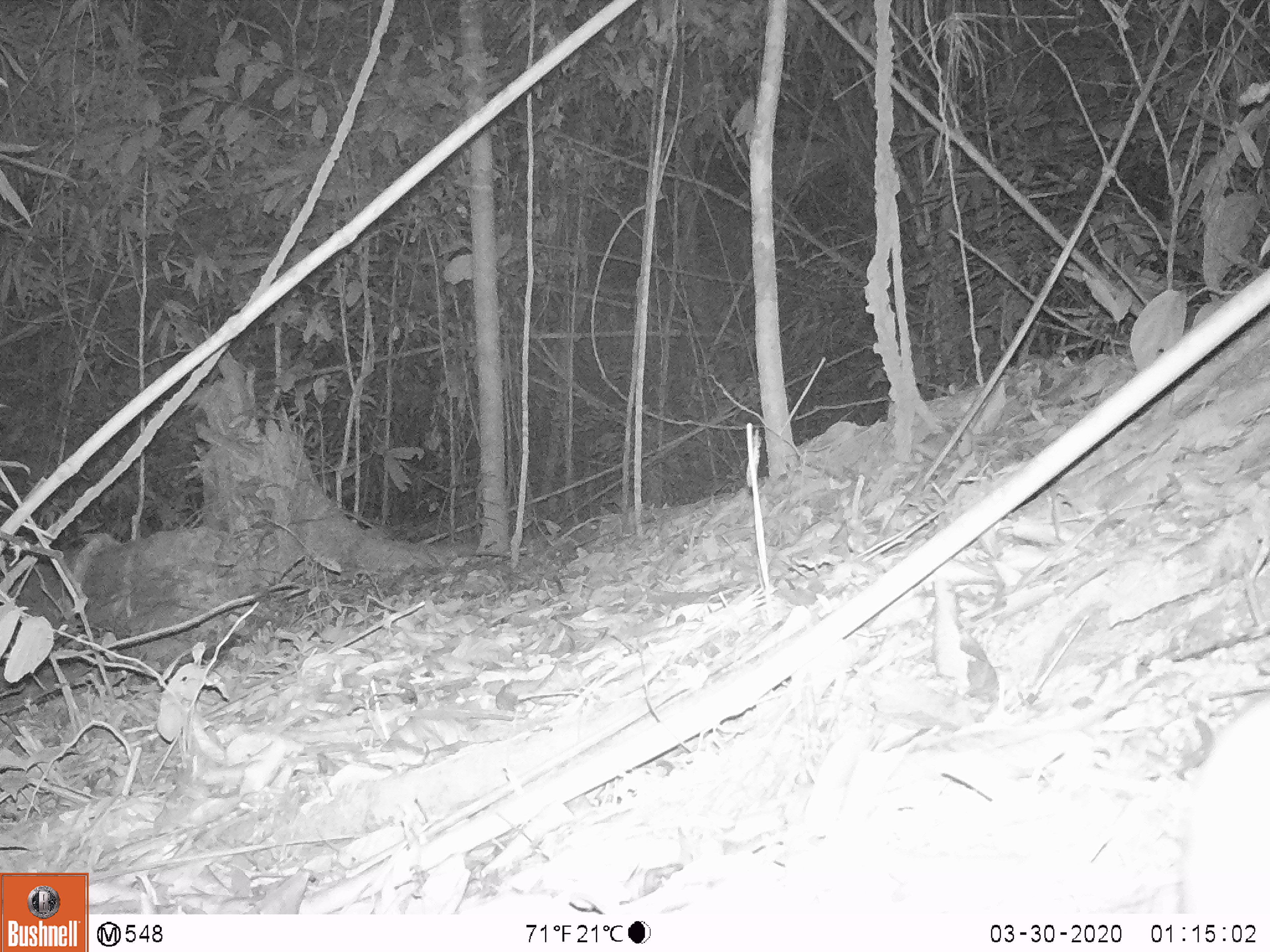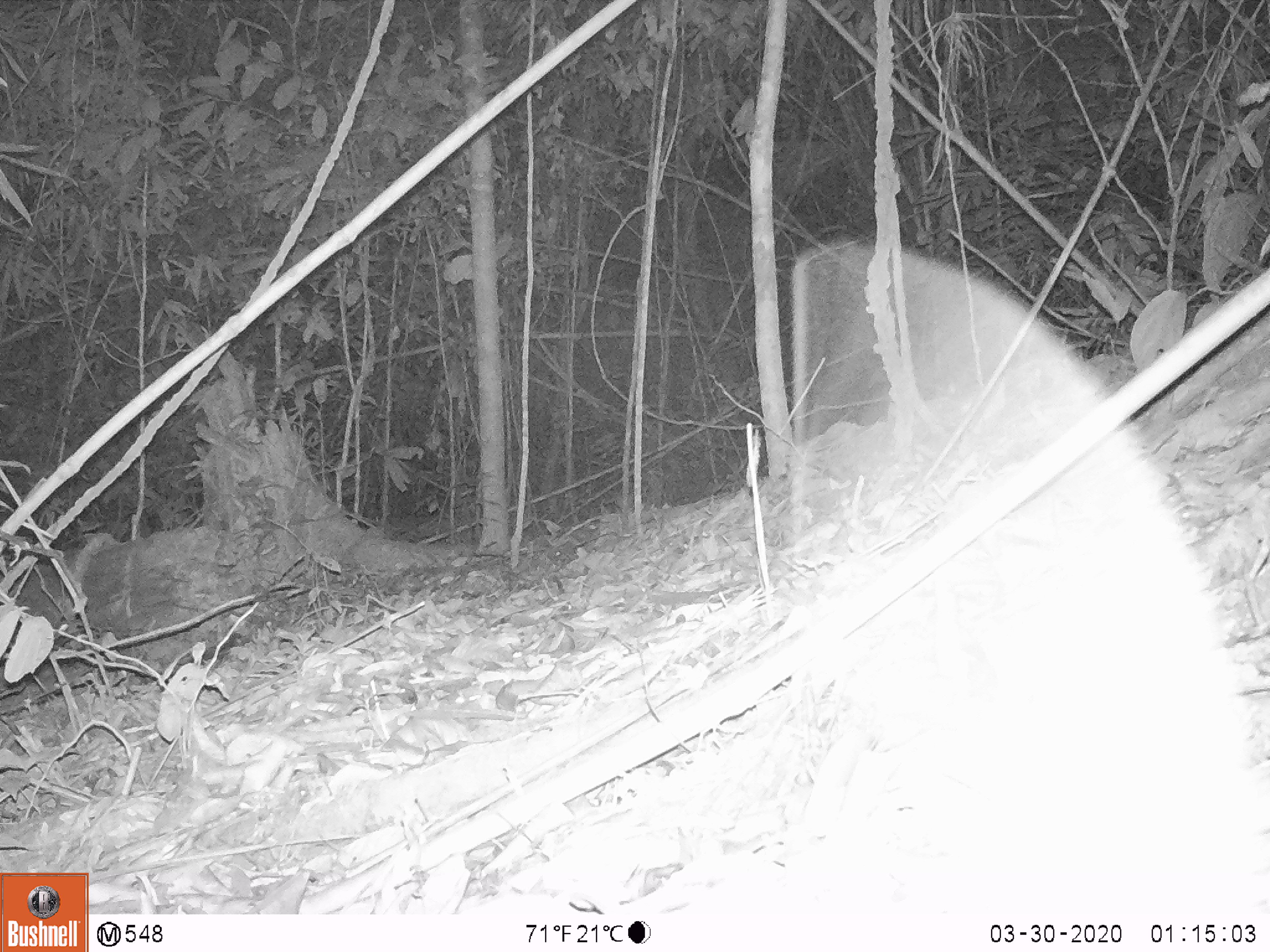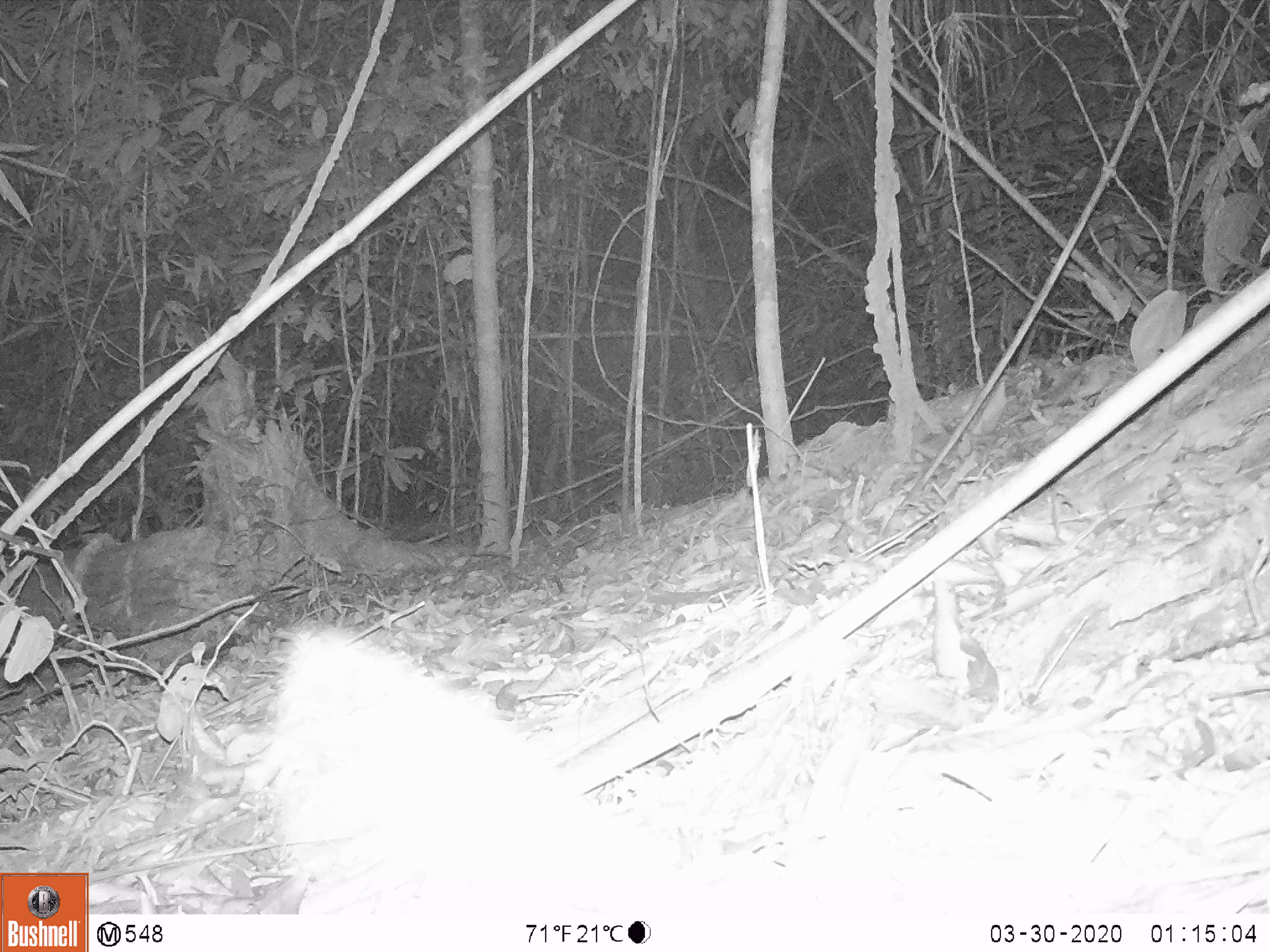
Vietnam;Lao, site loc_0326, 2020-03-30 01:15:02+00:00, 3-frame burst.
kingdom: Animalia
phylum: Chordata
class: Mammalia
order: Rodentia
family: Muridae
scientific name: Muridae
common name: old-world mice and rats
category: unidentified murid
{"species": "unidentified murid (old-world mice and rats) (Muridae)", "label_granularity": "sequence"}